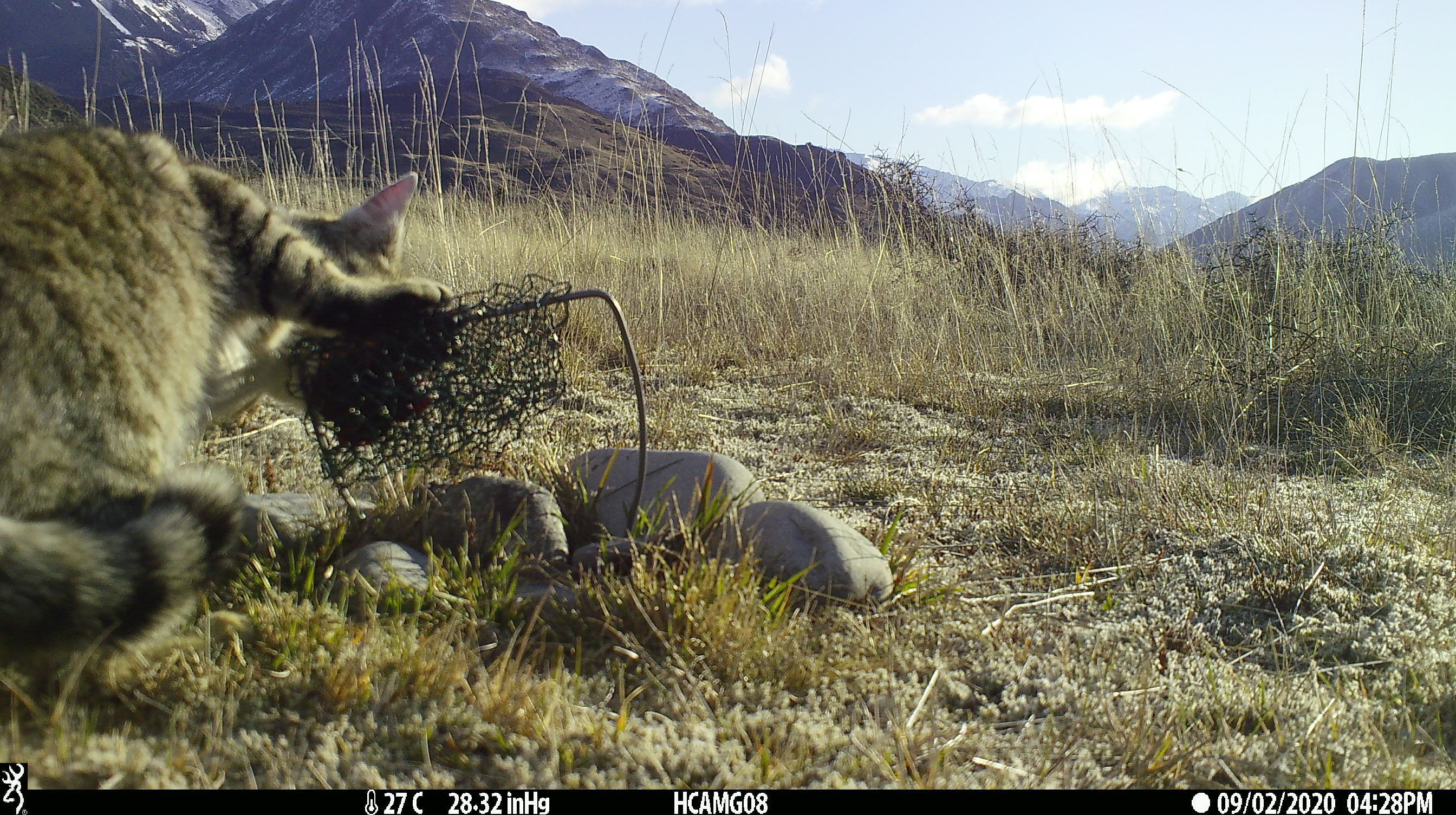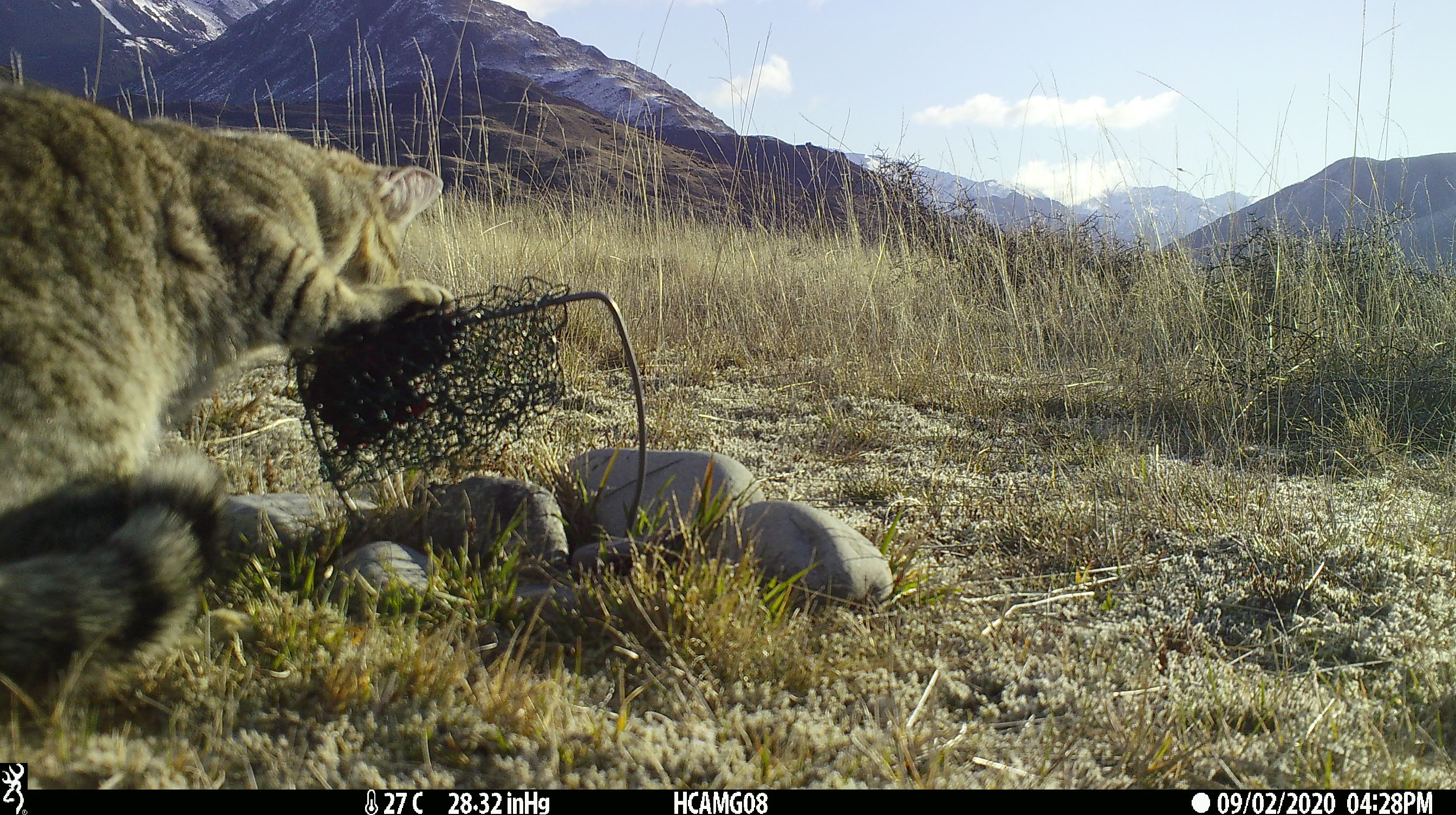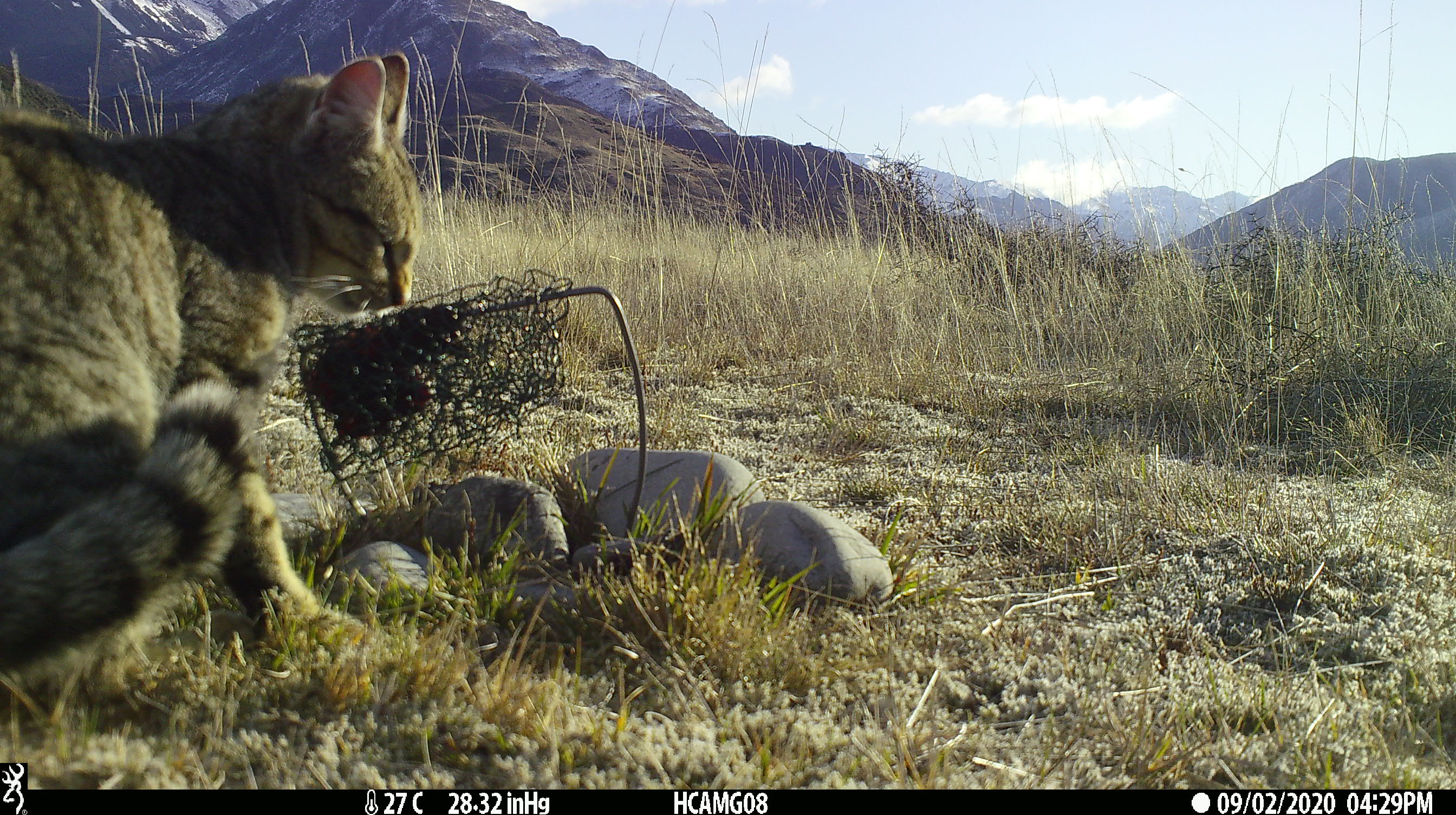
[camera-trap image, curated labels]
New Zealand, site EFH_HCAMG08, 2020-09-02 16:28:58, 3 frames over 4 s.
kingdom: Animalia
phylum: Chordata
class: Mammalia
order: Carnivora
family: Felidae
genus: Felis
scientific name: Felis catus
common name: domestic cat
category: cat